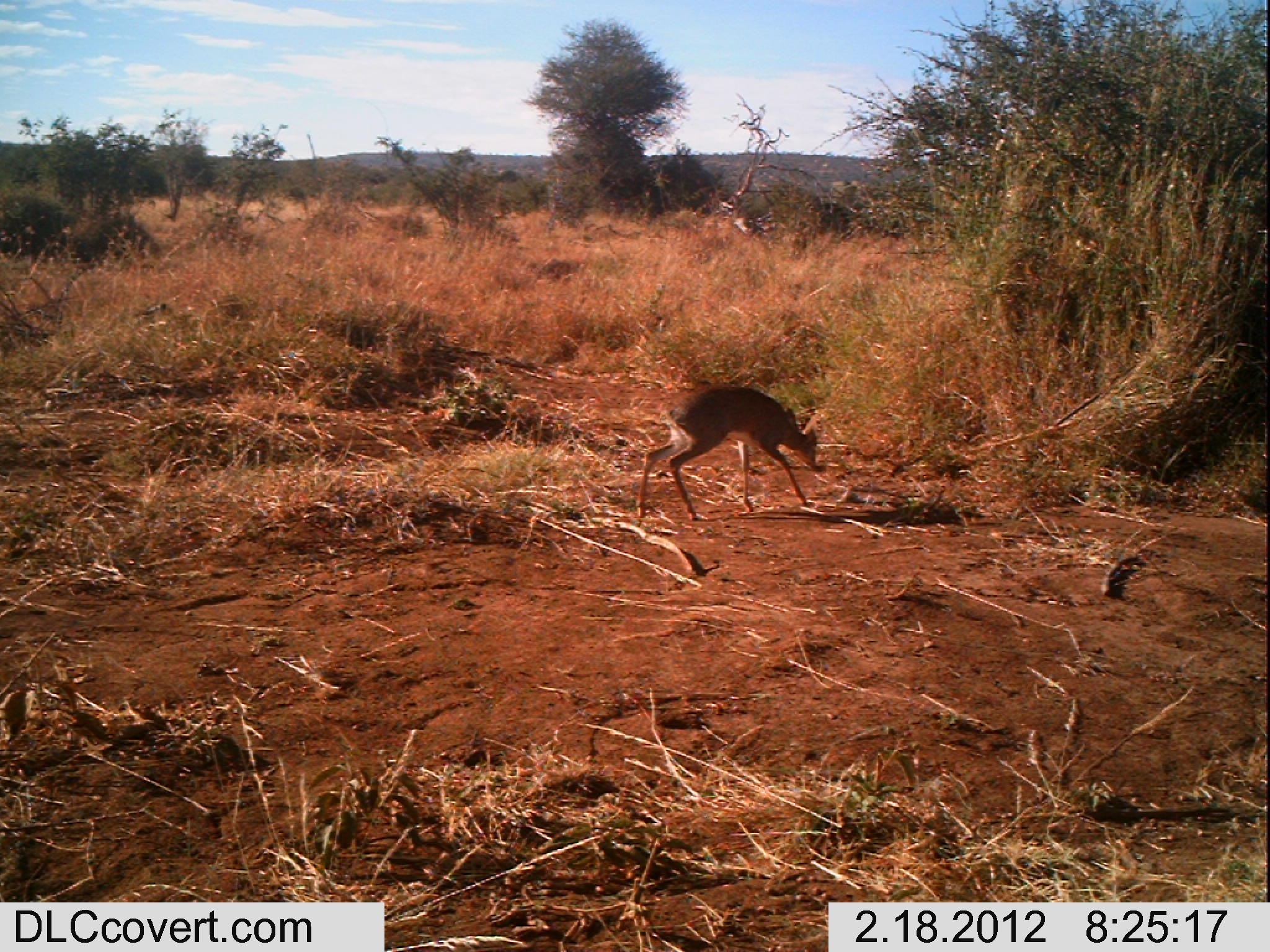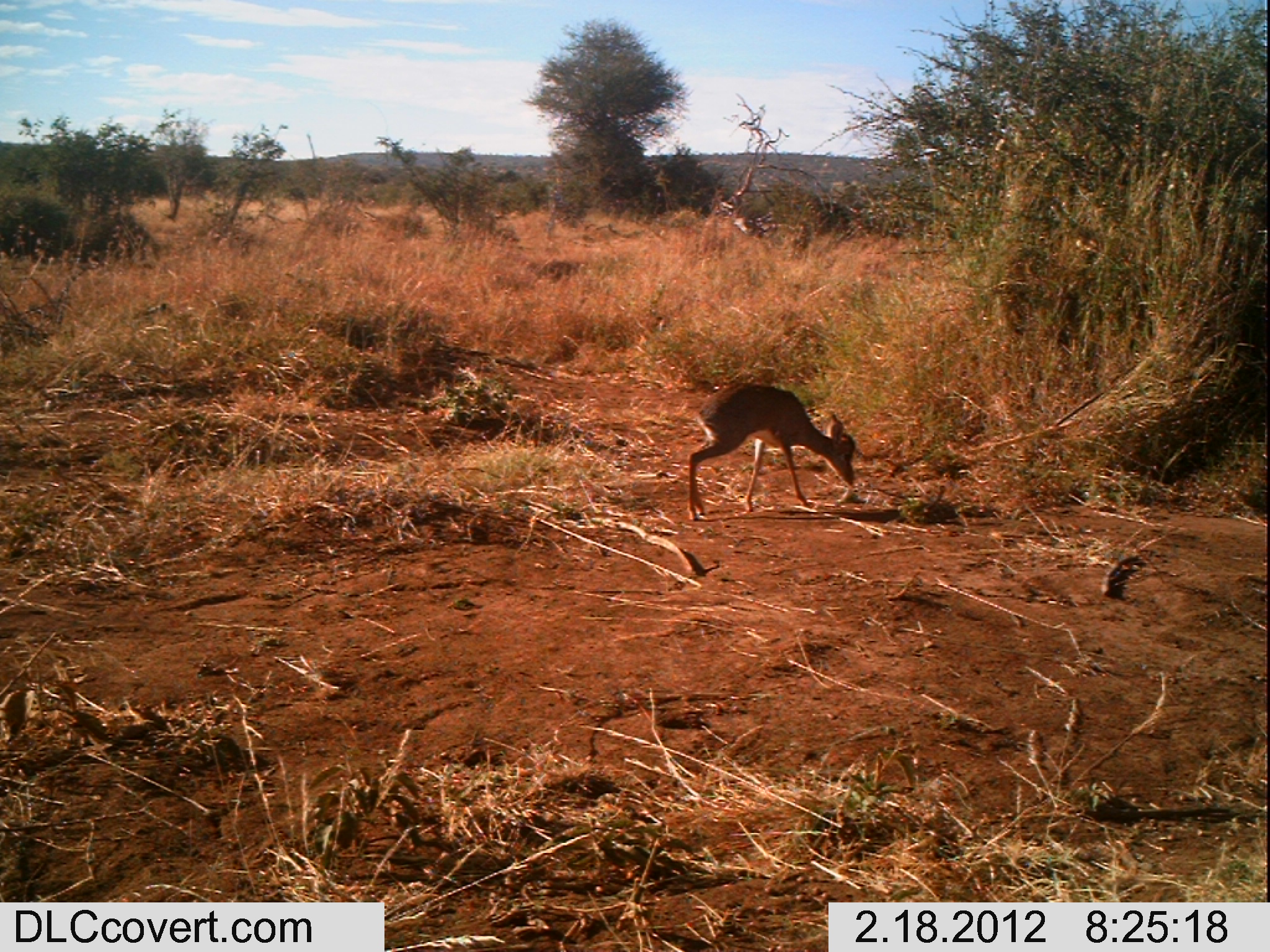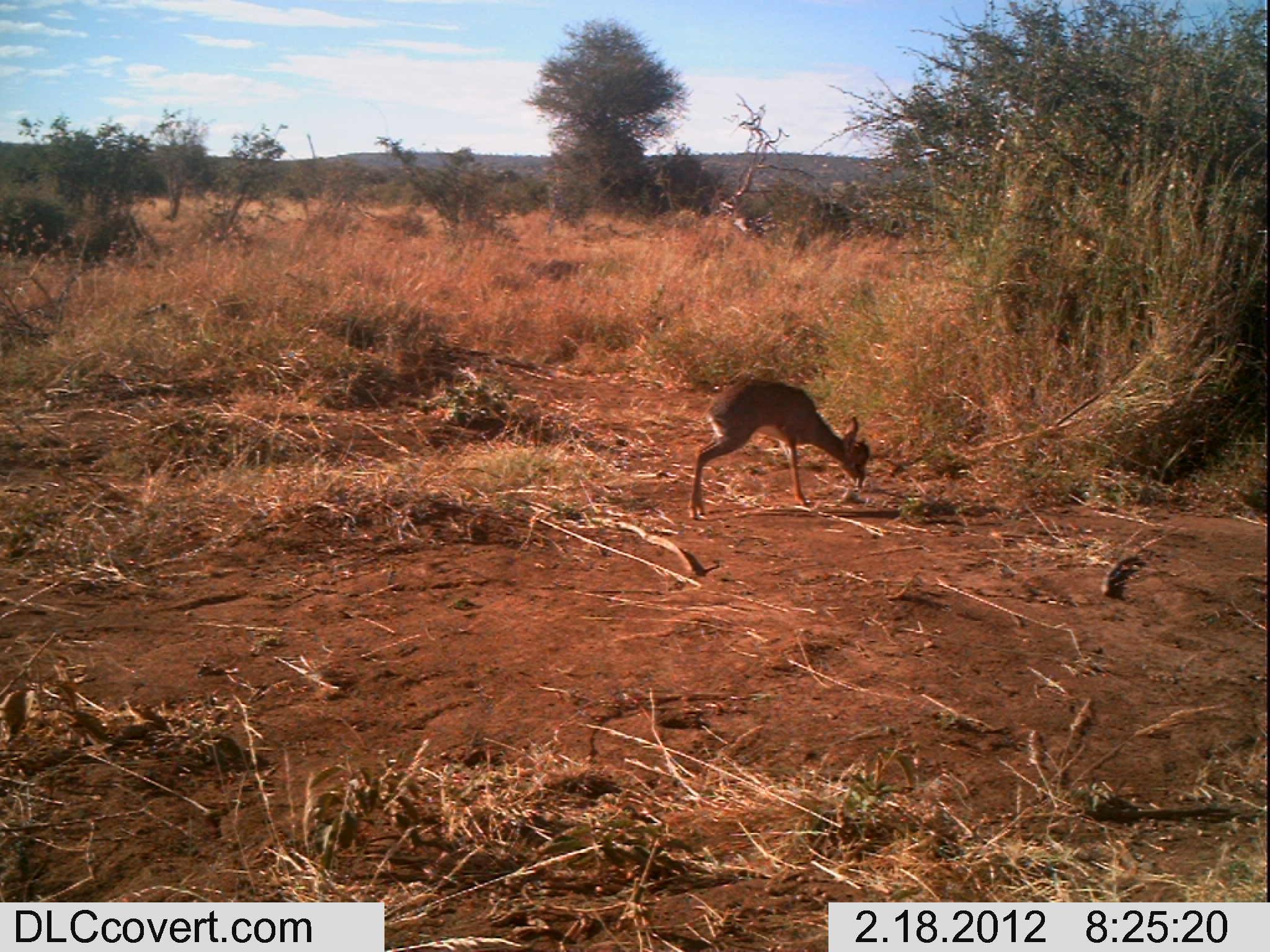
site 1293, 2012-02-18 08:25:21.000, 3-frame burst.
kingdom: Animalia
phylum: Chordata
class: Mammalia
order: Artiodactyla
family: Bovidae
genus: Madoqua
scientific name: Madoqua guentheri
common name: günther's dik-dik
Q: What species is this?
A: Madoqua guentheri (günther's dik-dik).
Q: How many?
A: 1.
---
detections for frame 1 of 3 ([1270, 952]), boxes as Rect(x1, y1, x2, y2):
madoqua guentheri: Rect(634, 382, 817, 520)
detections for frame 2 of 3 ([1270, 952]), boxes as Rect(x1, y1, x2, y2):
madoqua guentheri: Rect(685, 382, 854, 522)